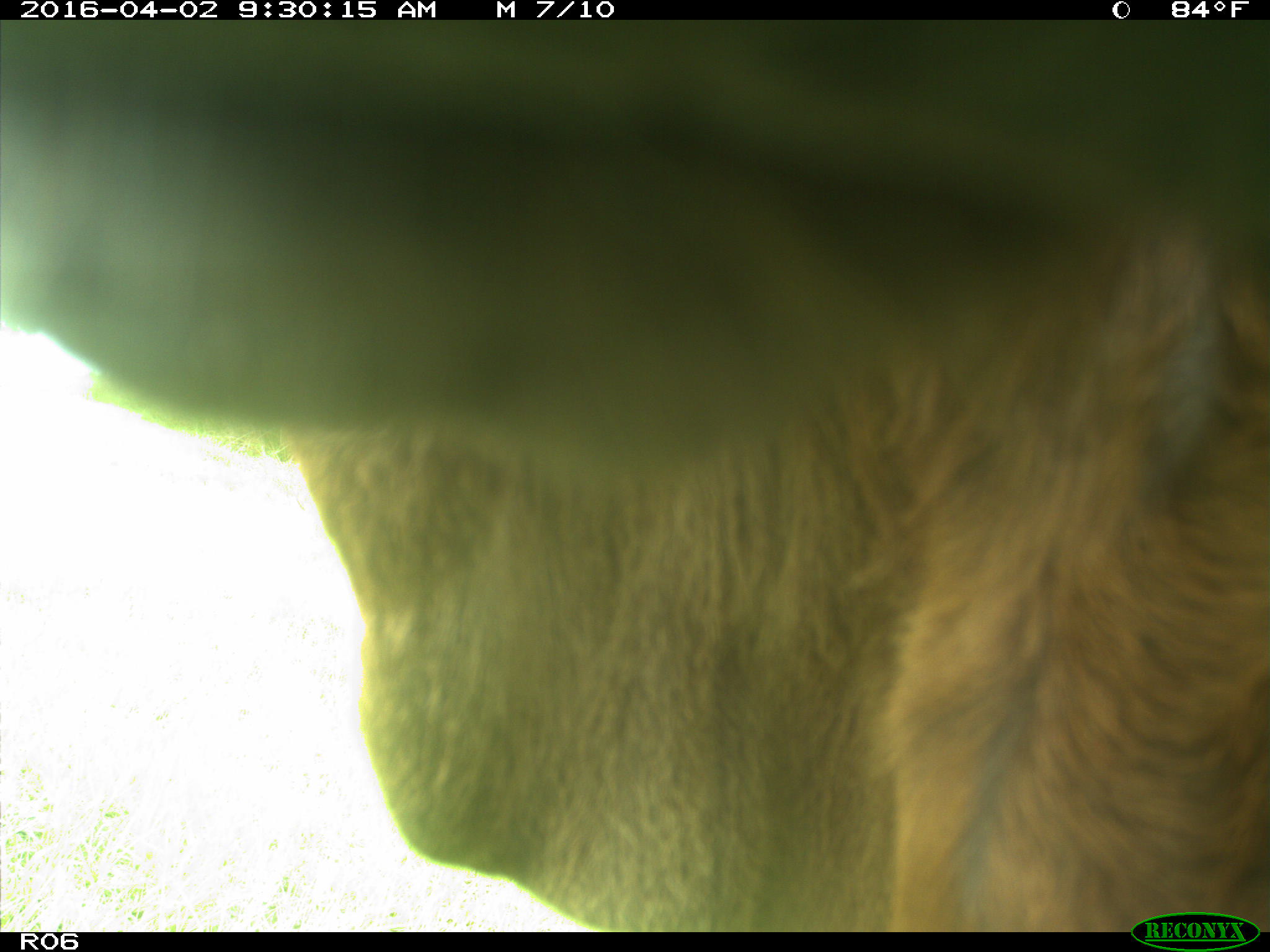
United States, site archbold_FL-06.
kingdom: Animalia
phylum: Chordata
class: Mammalia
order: Artiodactyla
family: Bovidae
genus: Bos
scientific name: Bos taurus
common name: domestic cow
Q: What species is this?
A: Bos taurus (domestic cow).